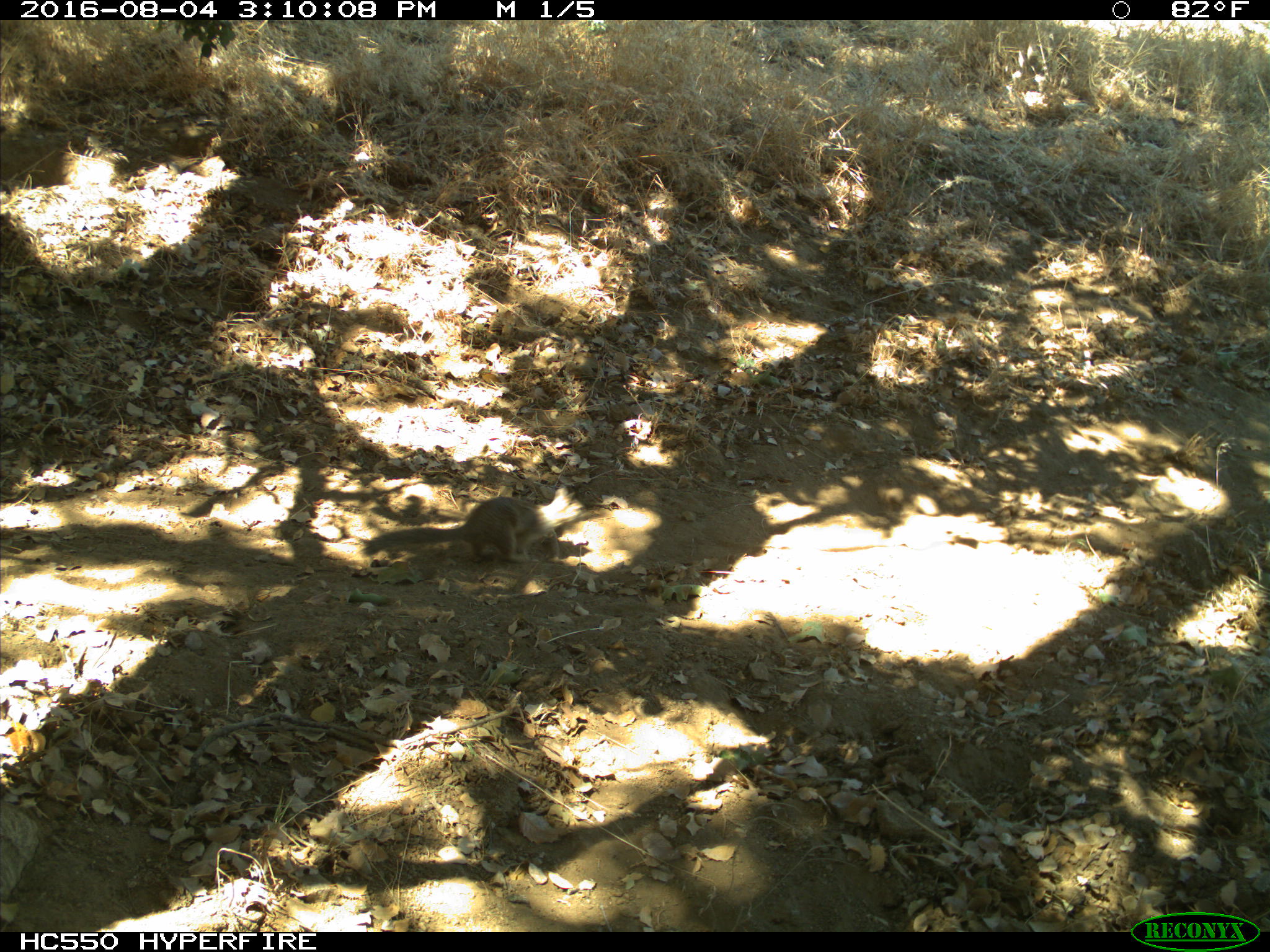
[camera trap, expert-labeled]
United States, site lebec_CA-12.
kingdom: Animalia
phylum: Chordata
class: Mammalia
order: Rodentia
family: Sciuridae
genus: Otospermophilus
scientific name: Otospermophilus beecheyi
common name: california ground squirrel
Otospermophilus beecheyi (california ground squirrel).